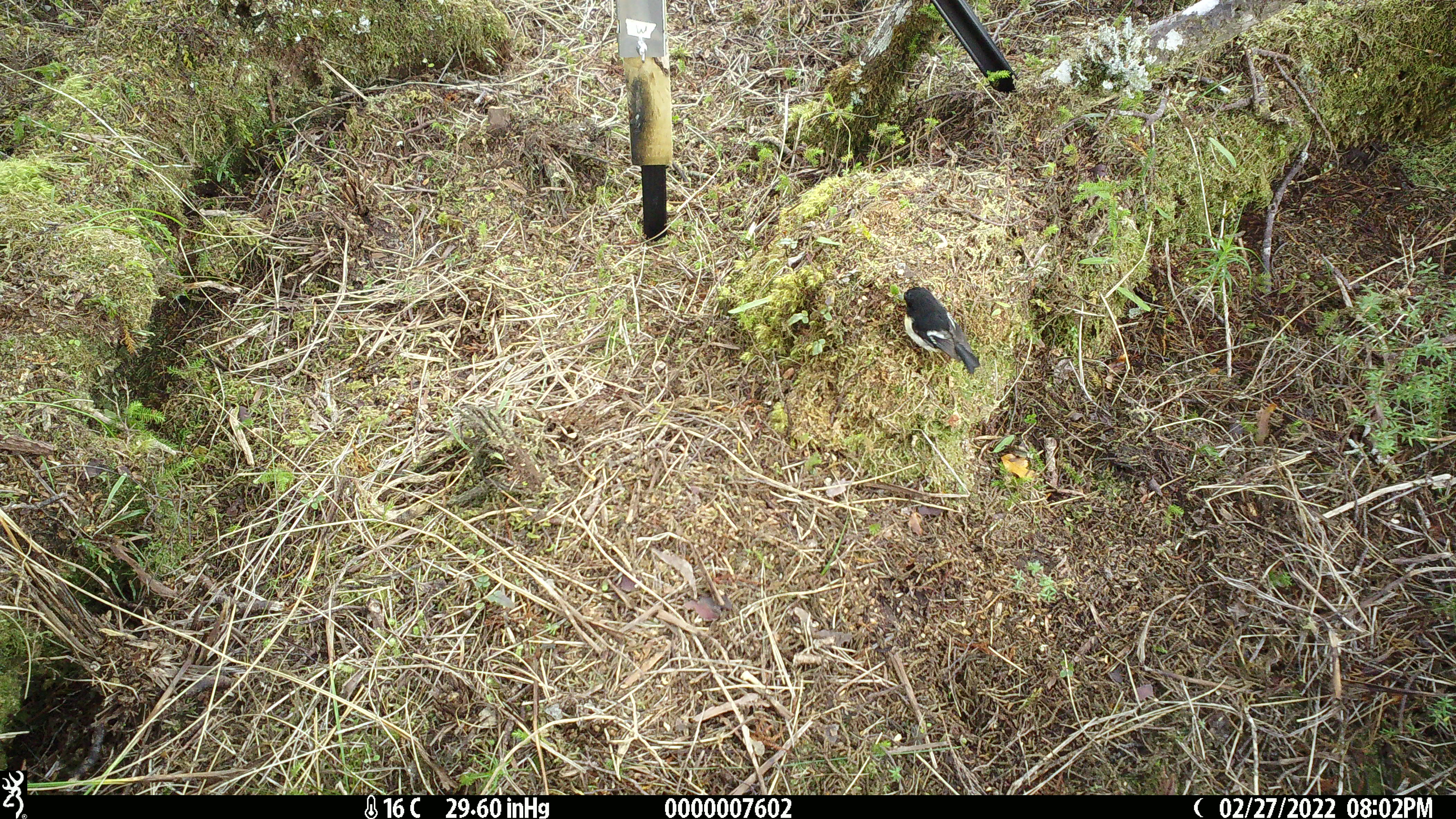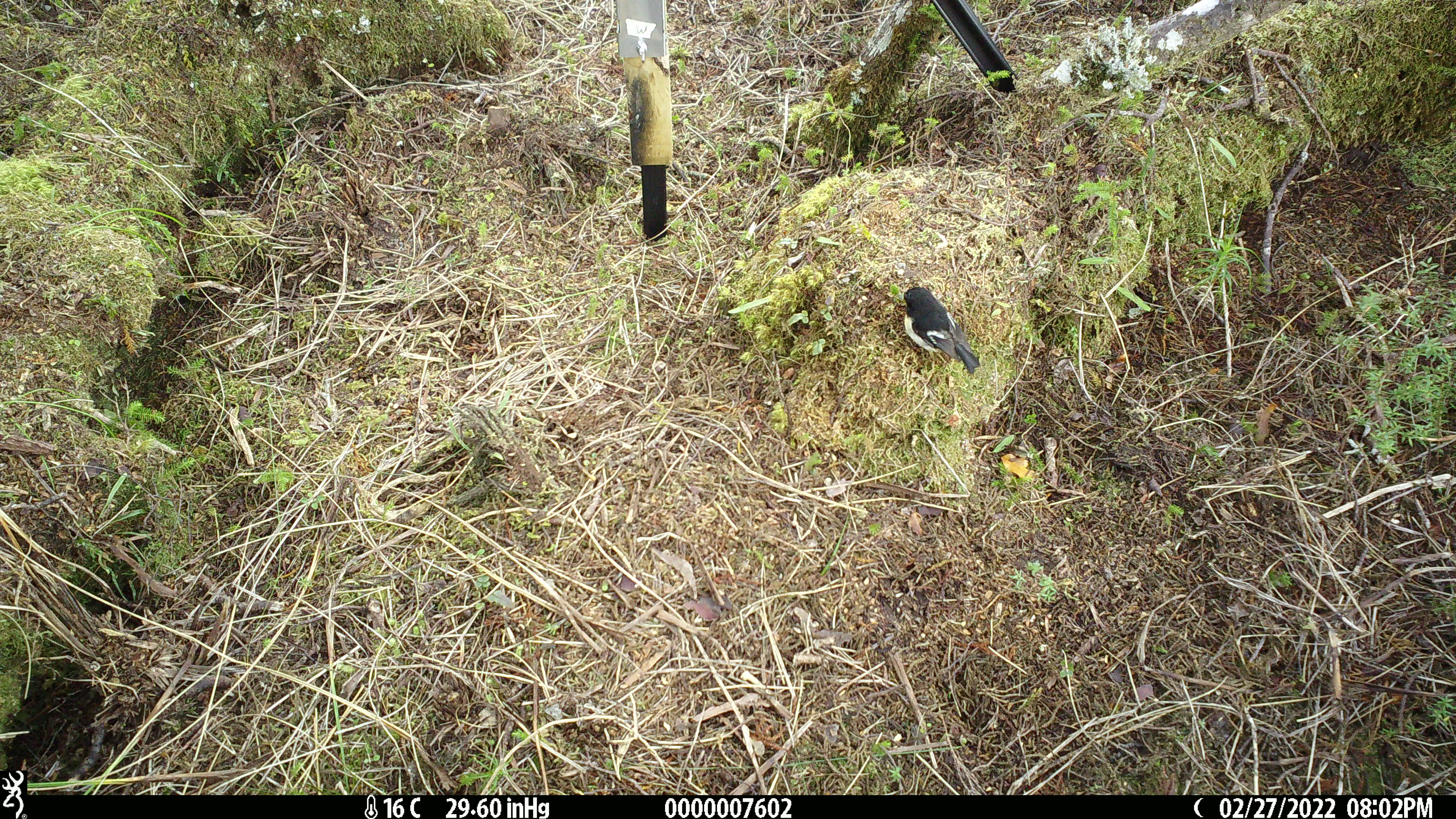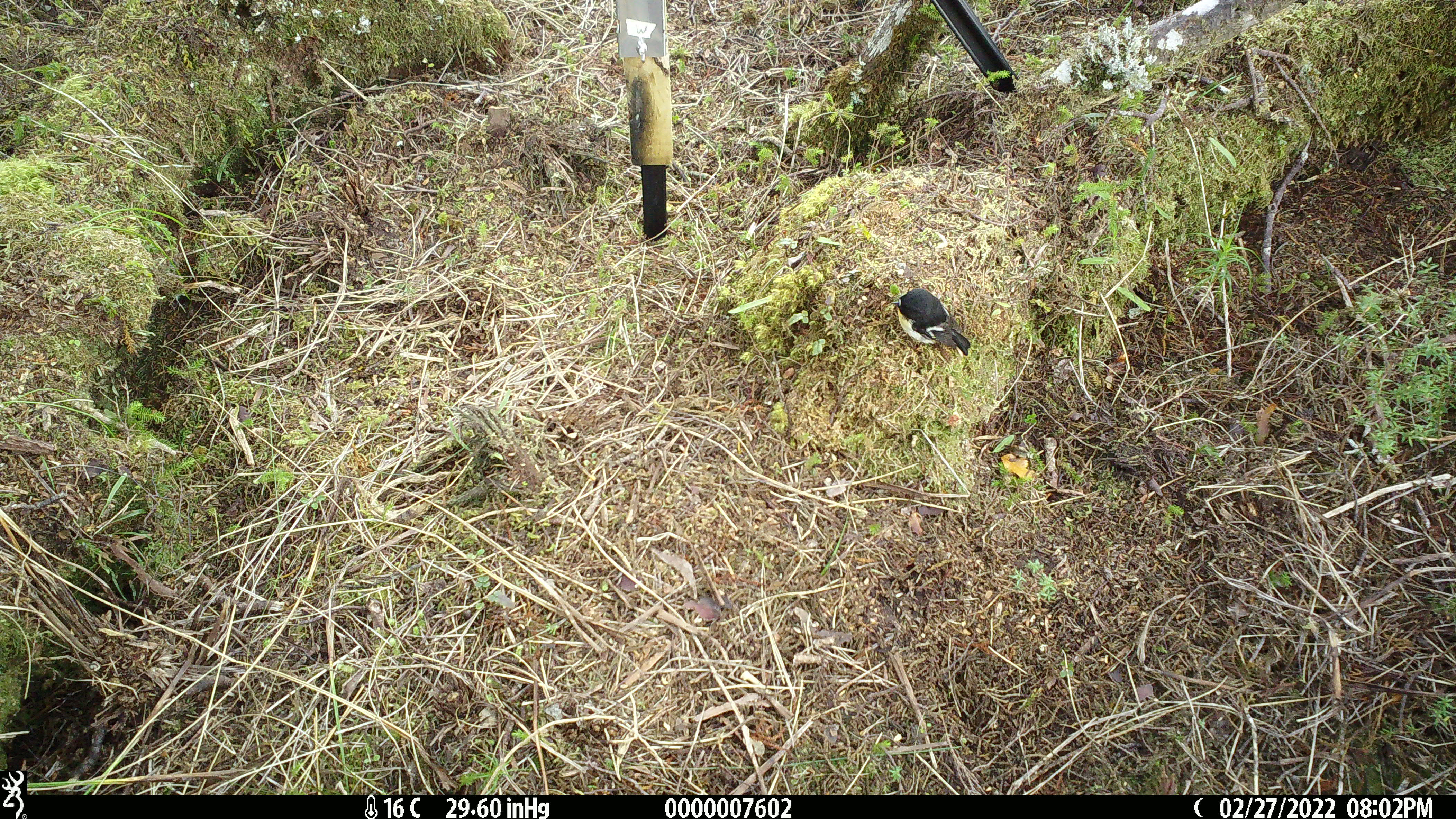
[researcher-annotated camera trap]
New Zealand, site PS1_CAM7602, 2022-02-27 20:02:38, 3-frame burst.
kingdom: Animalia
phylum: Chordata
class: Aves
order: Passeriformes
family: Petroicidae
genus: Petroica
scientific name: Petroica macrocephala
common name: tomtit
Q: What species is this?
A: Tomtit (Petroica macrocephala).